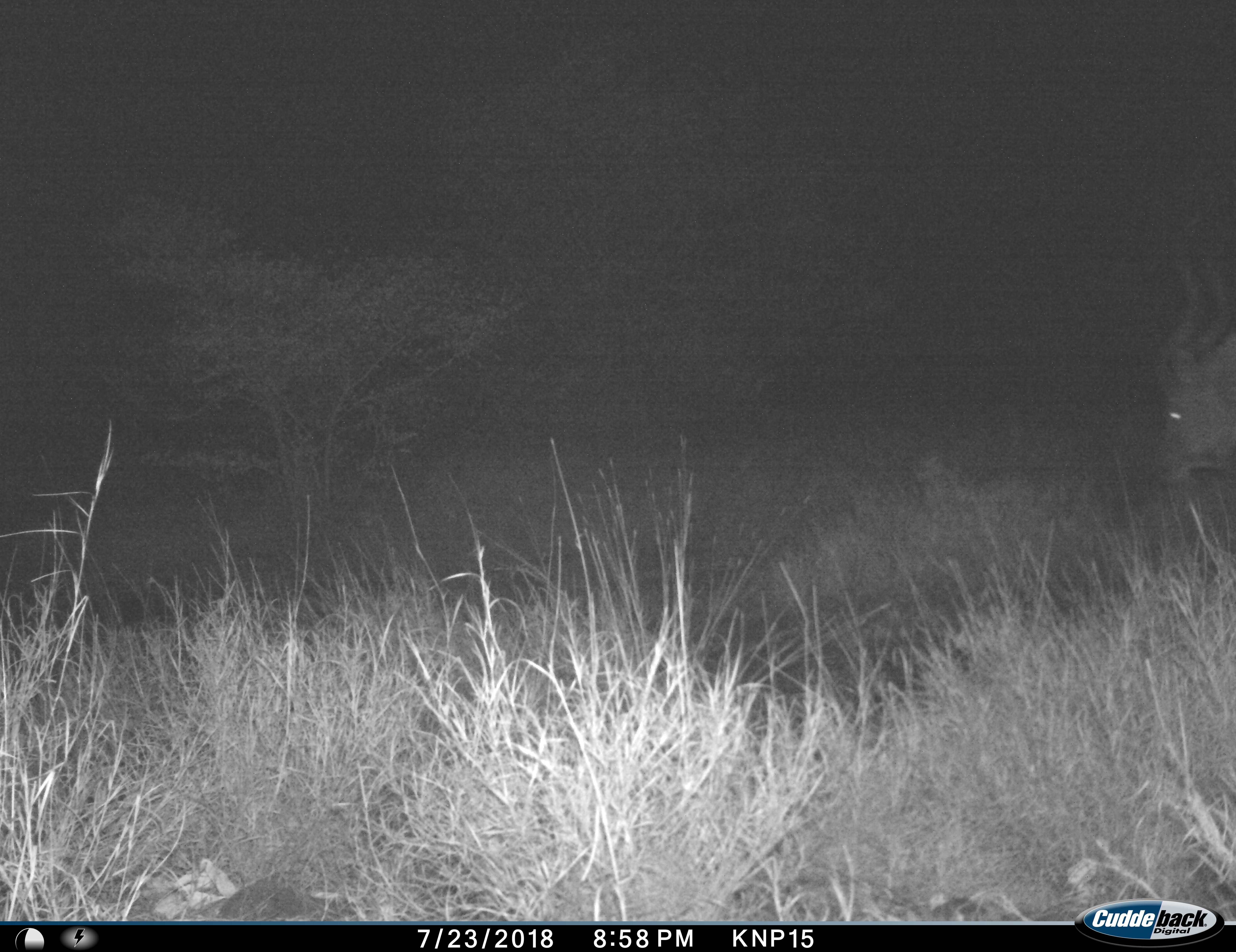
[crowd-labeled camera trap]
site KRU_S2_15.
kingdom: Animalia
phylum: Chordata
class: Mammalia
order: Artiodactyla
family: Bovidae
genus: Tragelaphus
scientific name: Tragelaphus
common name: kudu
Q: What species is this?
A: Kudu (Tragelaphus).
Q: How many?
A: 1.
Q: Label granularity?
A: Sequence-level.